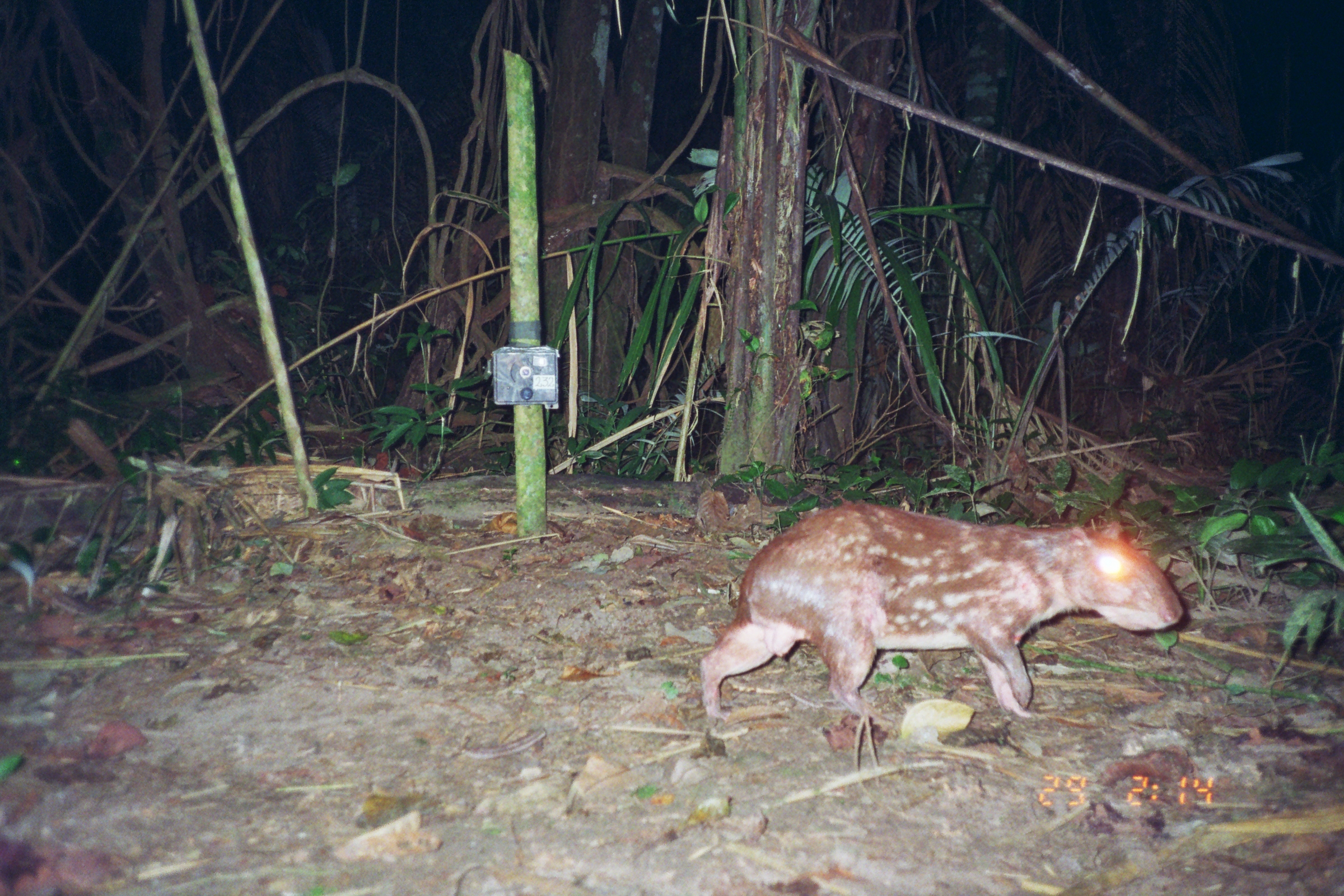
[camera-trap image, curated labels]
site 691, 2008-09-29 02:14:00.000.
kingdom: Animalia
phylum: Chordata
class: Mammalia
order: Rodentia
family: Cuniculidae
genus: Cuniculus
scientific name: Cuniculus paca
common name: spotted paca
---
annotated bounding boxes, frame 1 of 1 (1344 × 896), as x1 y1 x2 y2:
cuniculus paca: 698 499 1185 732